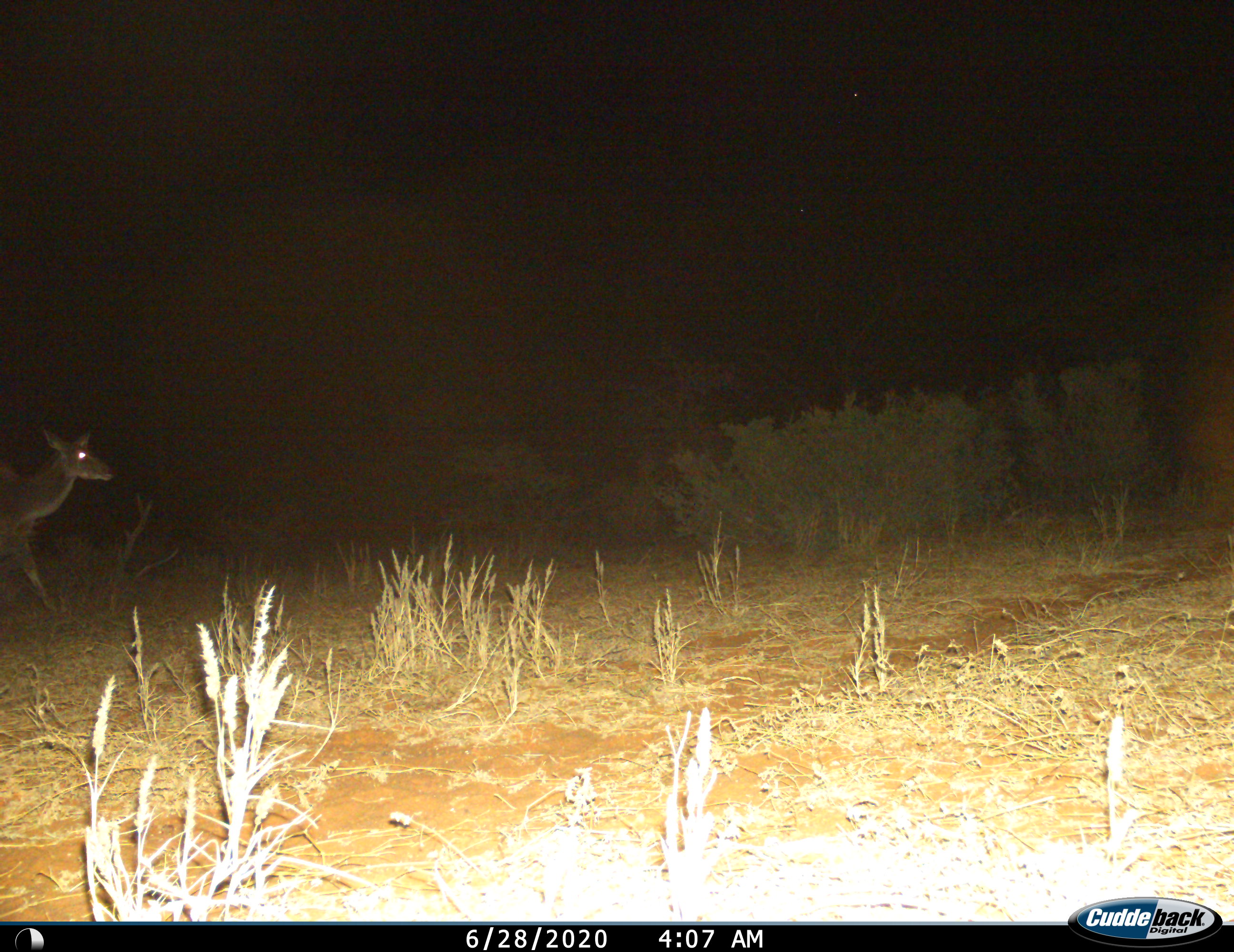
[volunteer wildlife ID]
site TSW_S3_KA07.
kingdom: Animalia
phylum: Chordata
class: Mammalia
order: Artiodactyla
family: Bovidae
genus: Tragelaphus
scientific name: Tragelaphus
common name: kudu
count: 1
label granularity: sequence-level